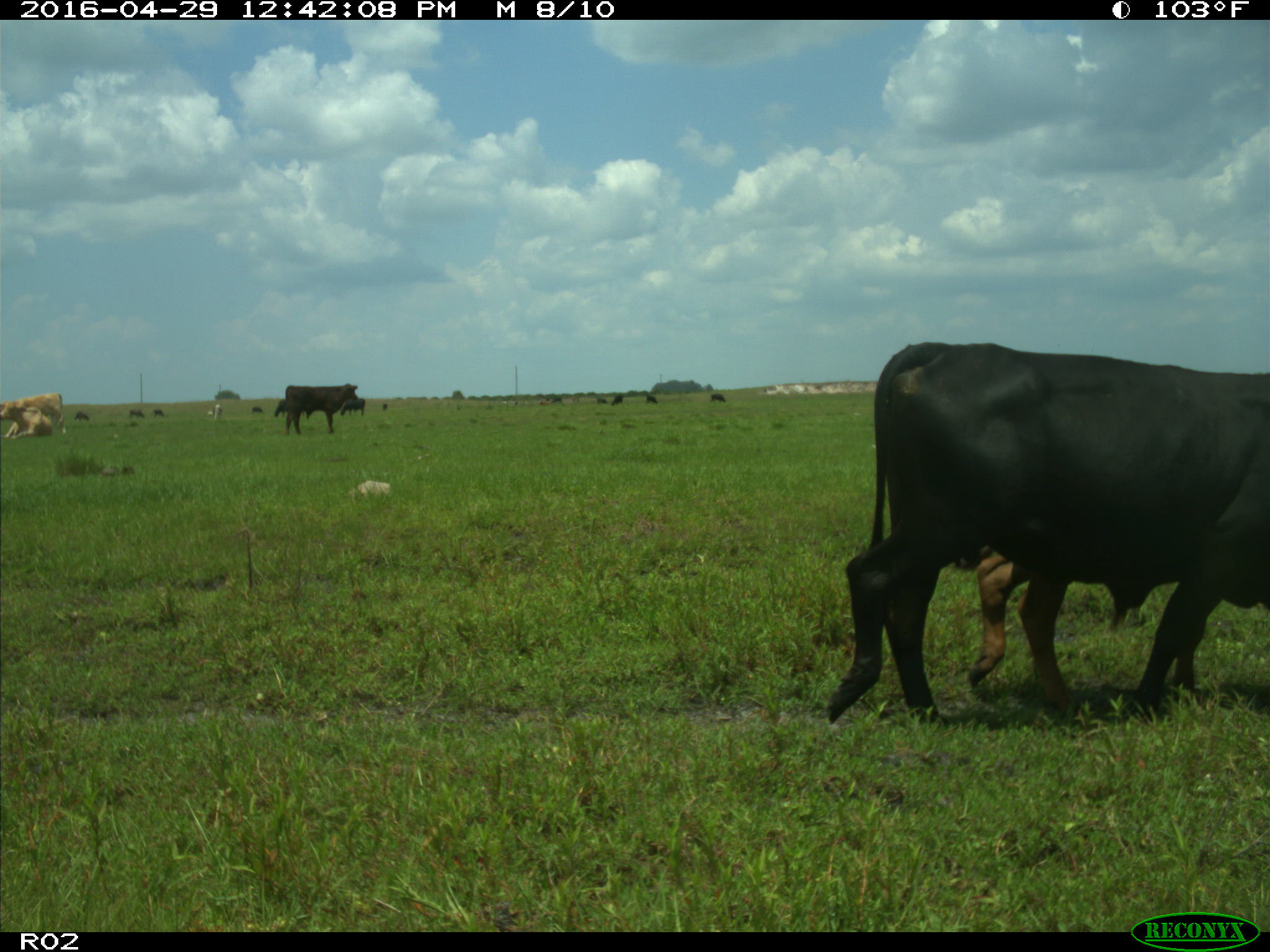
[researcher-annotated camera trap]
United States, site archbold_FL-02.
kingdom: Animalia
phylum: Chordata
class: Mammalia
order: Artiodactyla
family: Bovidae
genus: Bos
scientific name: Bos taurus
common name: domestic cow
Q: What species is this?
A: Bos taurus (domestic cow).